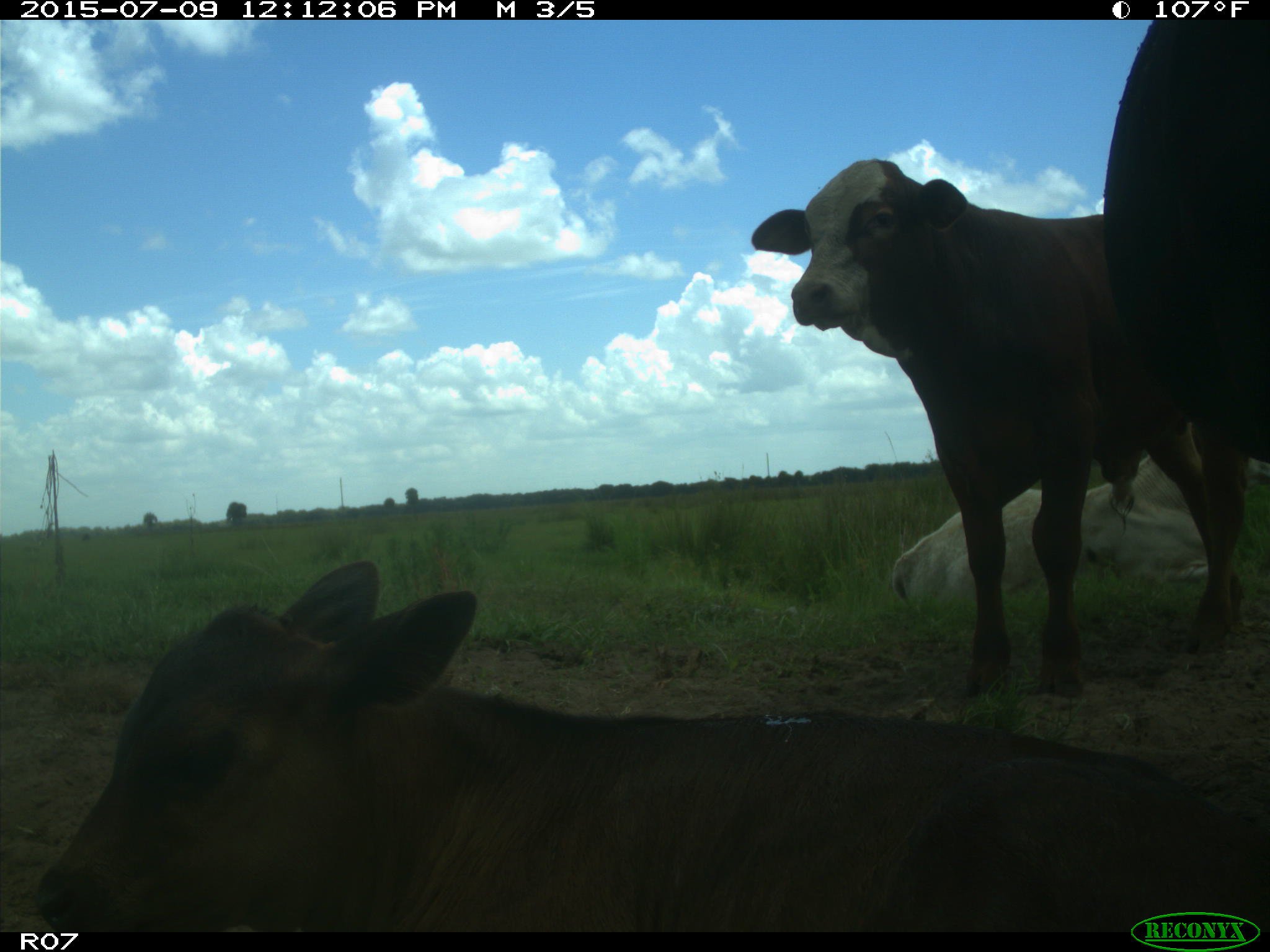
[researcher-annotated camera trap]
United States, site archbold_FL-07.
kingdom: Animalia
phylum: Chordata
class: Mammalia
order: Artiodactyla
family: Bovidae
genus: Bos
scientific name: Bos taurus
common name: domestic cow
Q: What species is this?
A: Bos taurus (domestic cow).